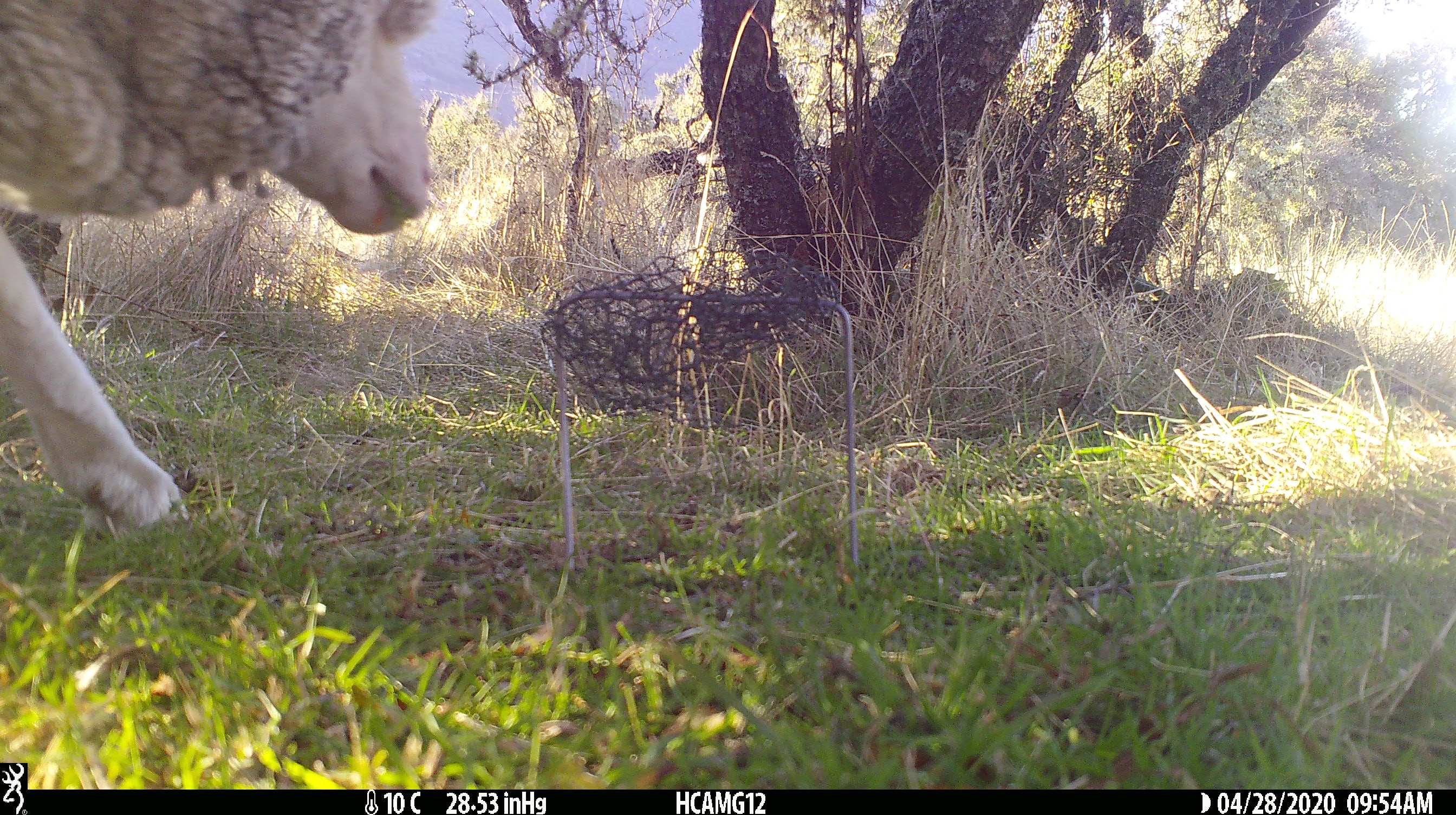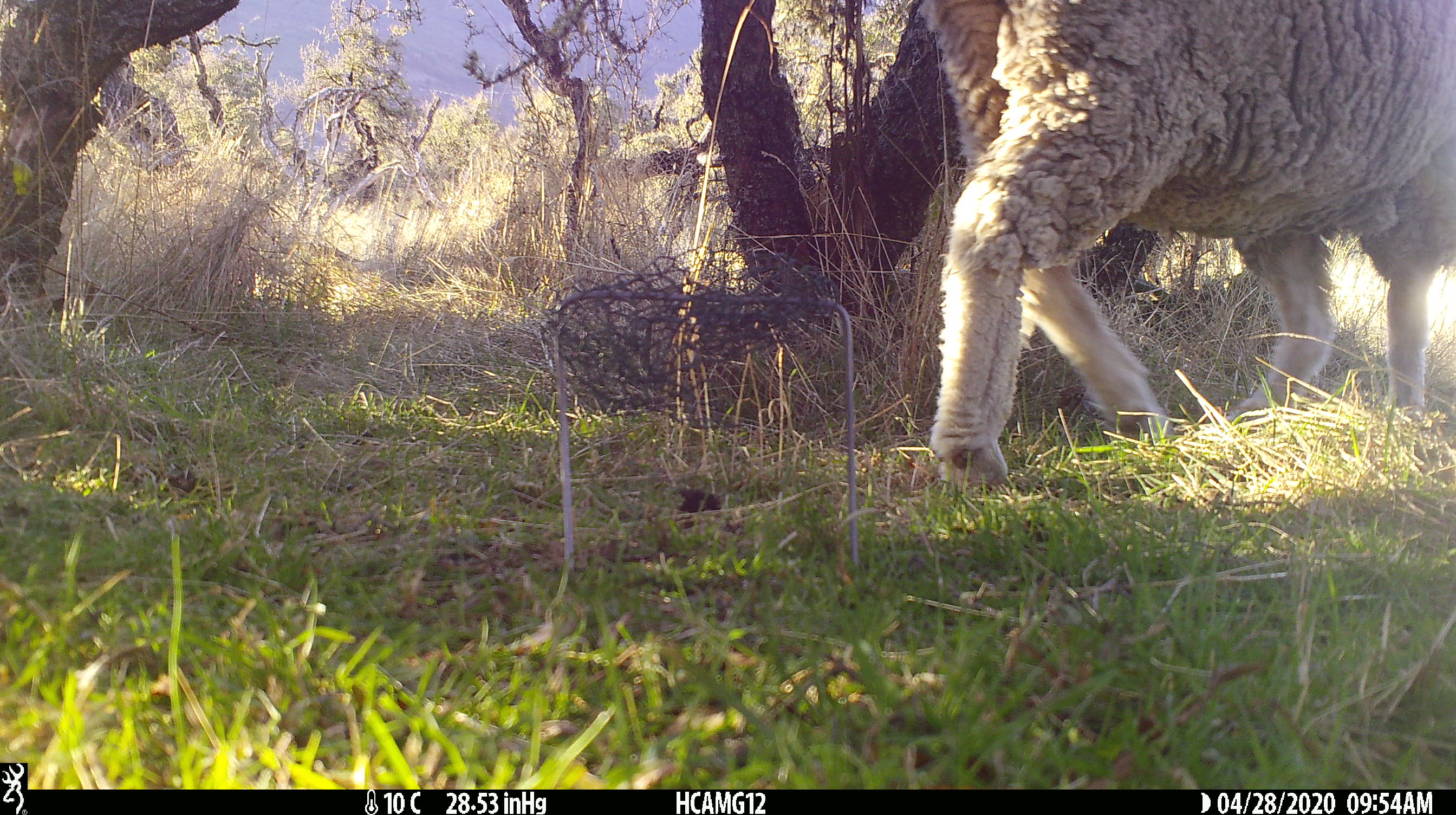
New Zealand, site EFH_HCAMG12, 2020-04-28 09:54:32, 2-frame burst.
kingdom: Animalia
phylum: Chordata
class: Mammalia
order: Artiodactyla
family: Bovidae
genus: Ovis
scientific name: Ovis aries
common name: domestic sheep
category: sheep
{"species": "sheep (domestic sheep) (Ovis aries)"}